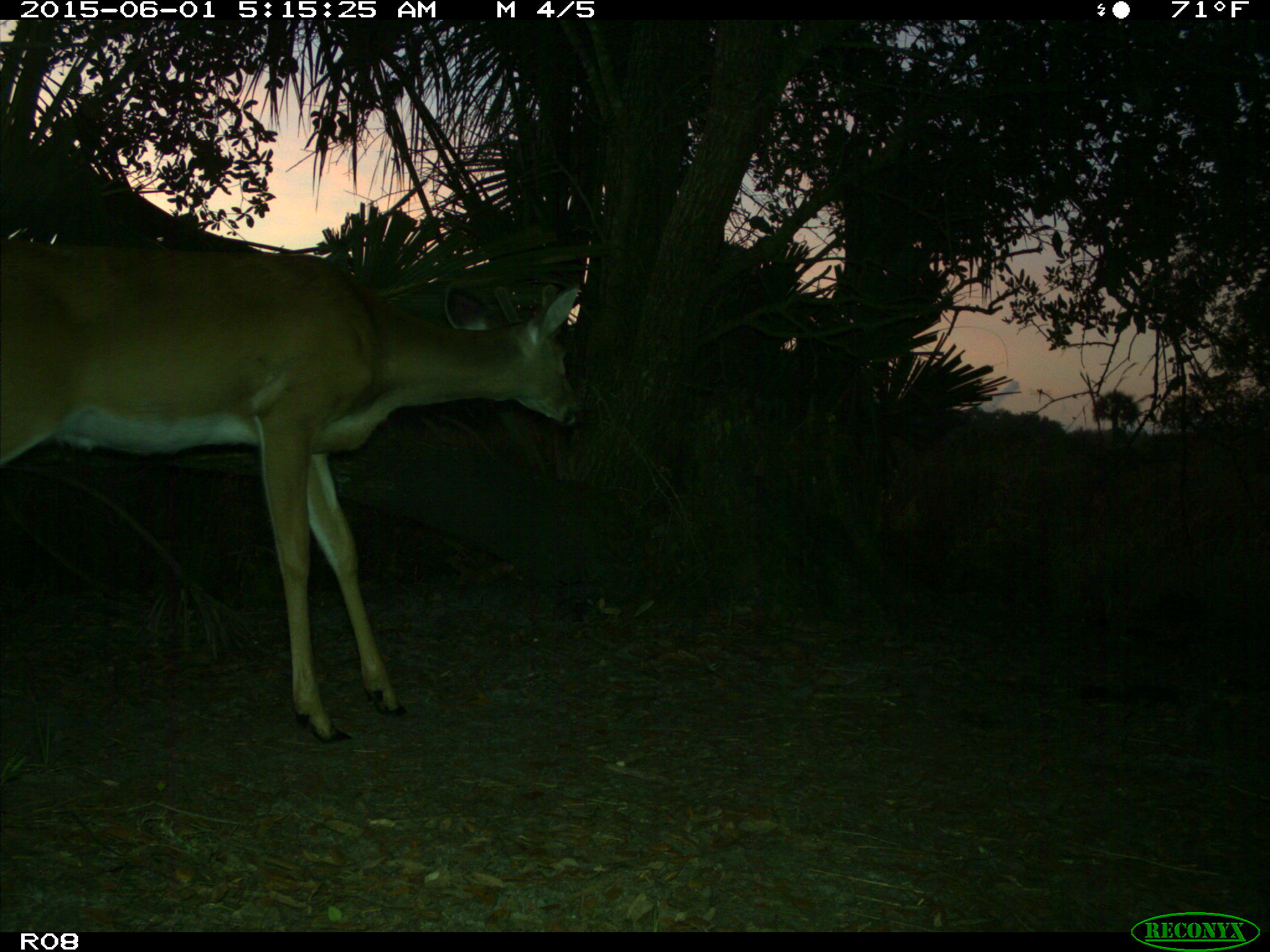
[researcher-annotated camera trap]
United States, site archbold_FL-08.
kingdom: Animalia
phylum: Chordata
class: Mammalia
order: Artiodactyla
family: Cervidae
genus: Odocoileus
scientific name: Odocoileus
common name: deer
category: unidentified deer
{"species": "unidentified deer (deer) (Odocoileus)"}